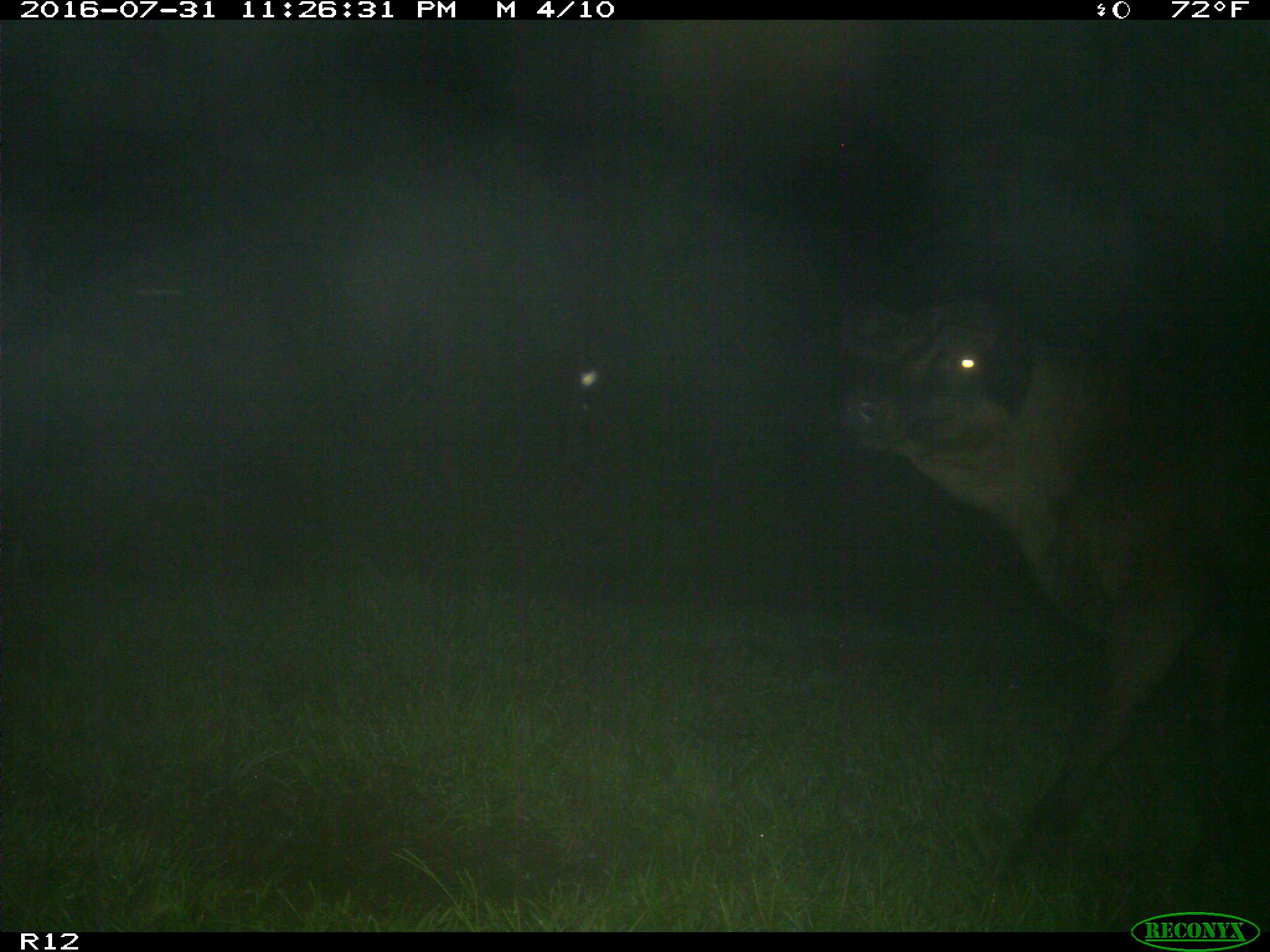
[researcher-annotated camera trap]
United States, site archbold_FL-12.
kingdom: Animalia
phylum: Chordata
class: Mammalia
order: Artiodactyla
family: Bovidae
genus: Bos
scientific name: Bos taurus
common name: domestic cow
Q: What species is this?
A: Bos taurus (domestic cow).